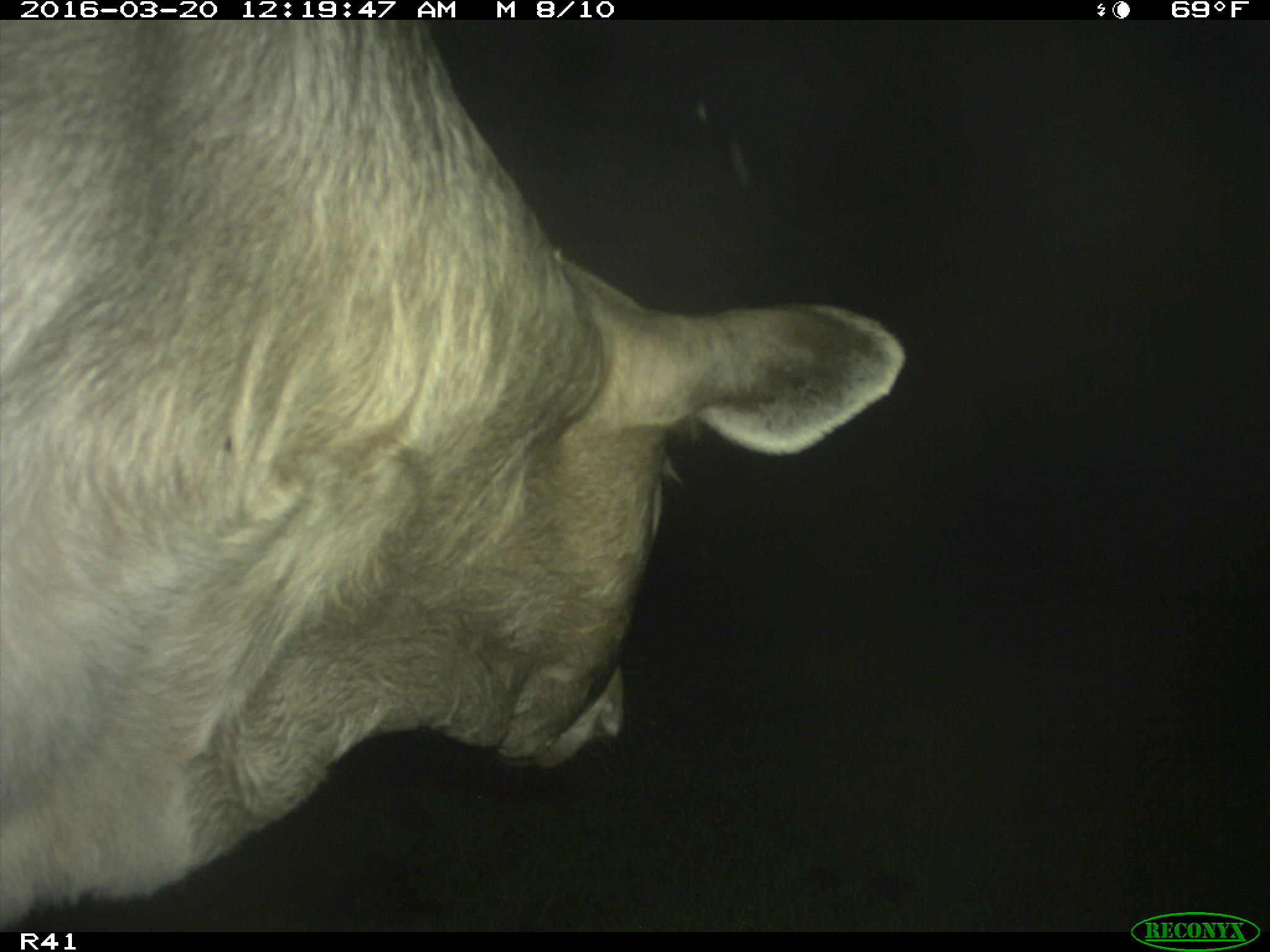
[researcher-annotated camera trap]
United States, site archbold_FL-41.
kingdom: Animalia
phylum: Chordata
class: Mammalia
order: Artiodactyla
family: Bovidae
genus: Bos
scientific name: Bos taurus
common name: domestic cow